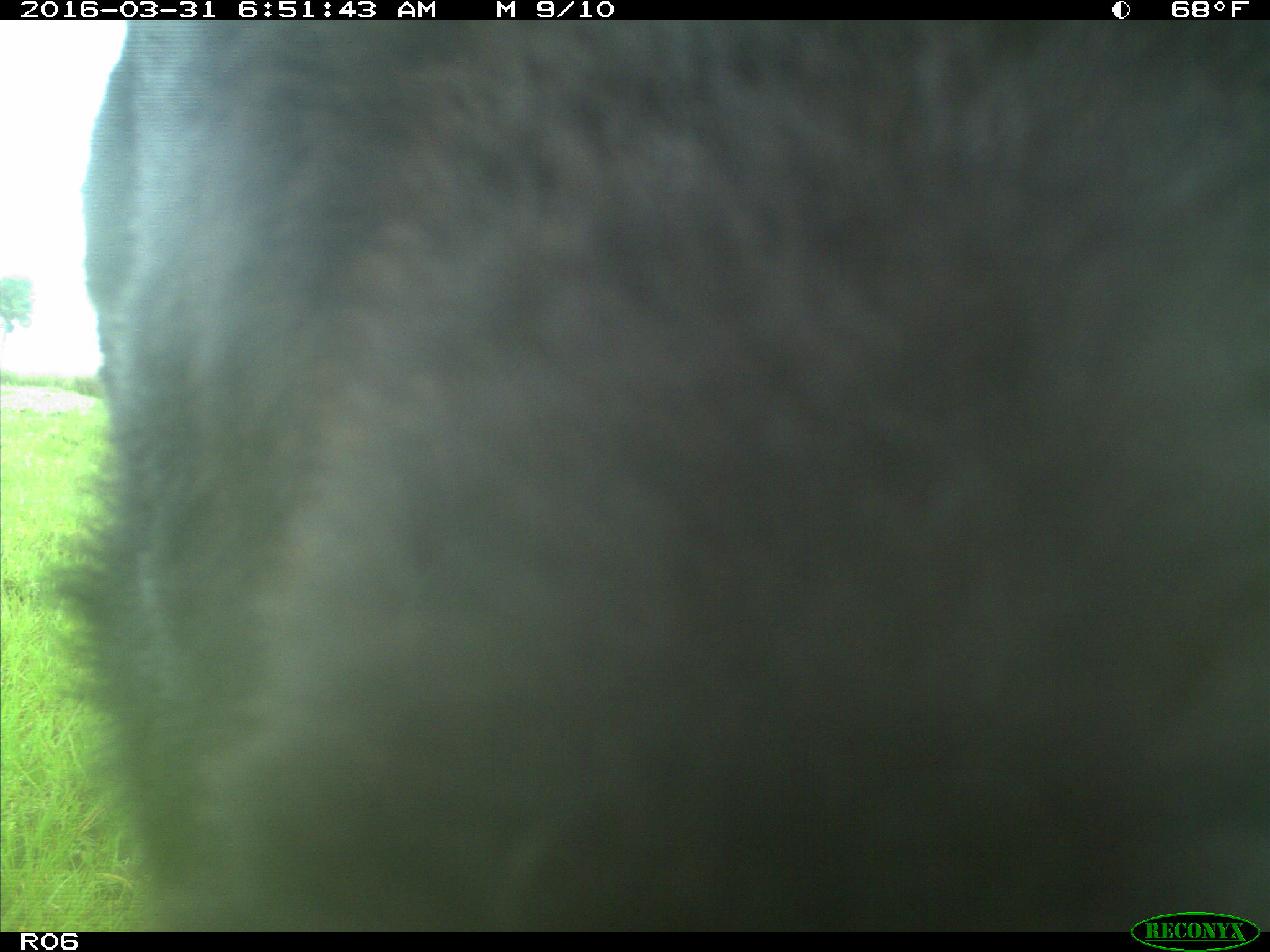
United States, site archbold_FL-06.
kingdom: Animalia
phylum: Chordata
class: Mammalia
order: Artiodactyla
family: Bovidae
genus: Bos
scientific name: Bos taurus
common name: domestic cow